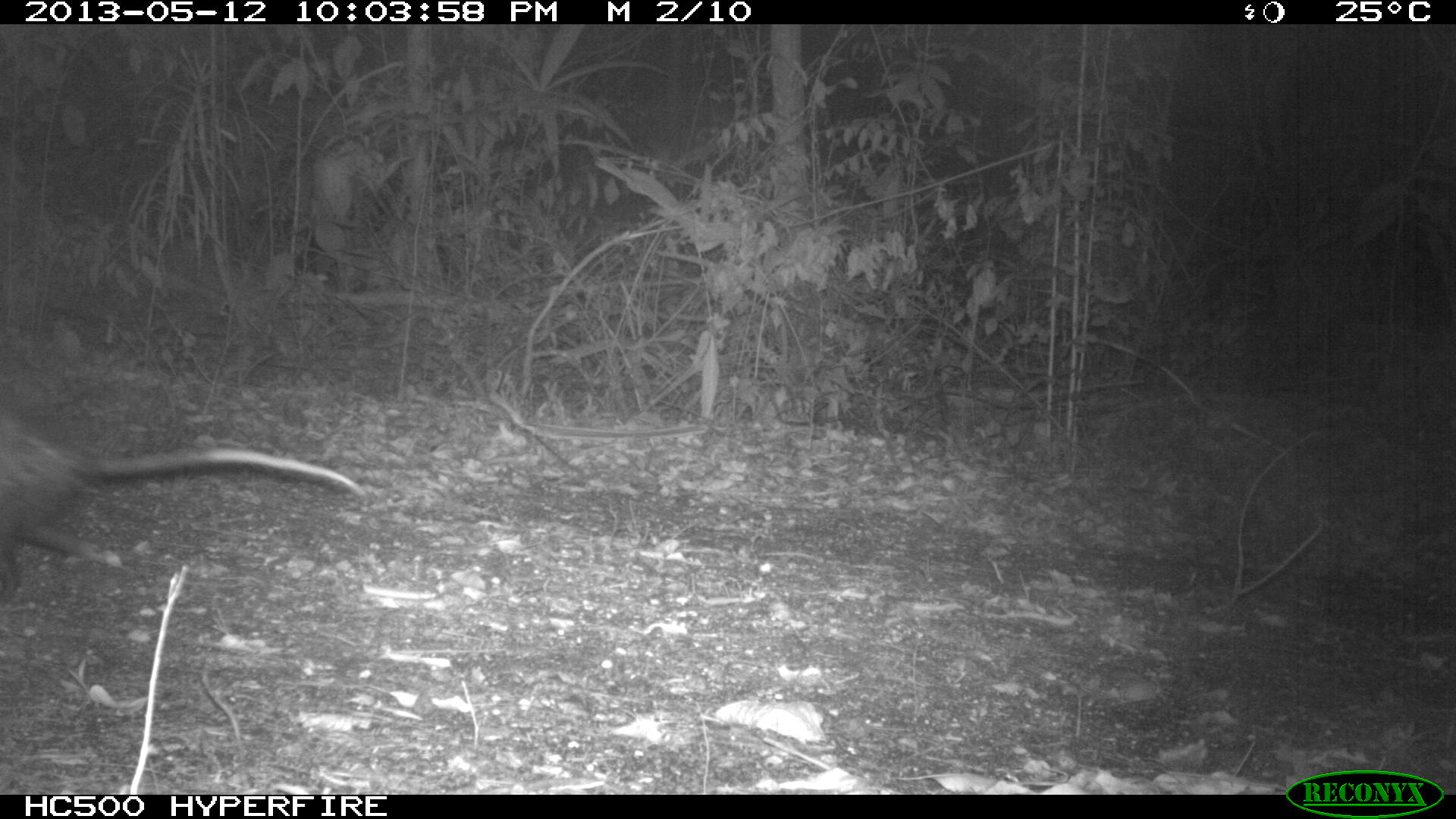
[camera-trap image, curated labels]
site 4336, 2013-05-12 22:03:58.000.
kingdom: Animalia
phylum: Chordata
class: Mammalia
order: Didelphimorphia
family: Didelphidae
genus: Didelphis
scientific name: Didelphis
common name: american opossums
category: didelphis sp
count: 1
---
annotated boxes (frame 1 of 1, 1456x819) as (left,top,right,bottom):
didelphis sp: (0,408,366,606)